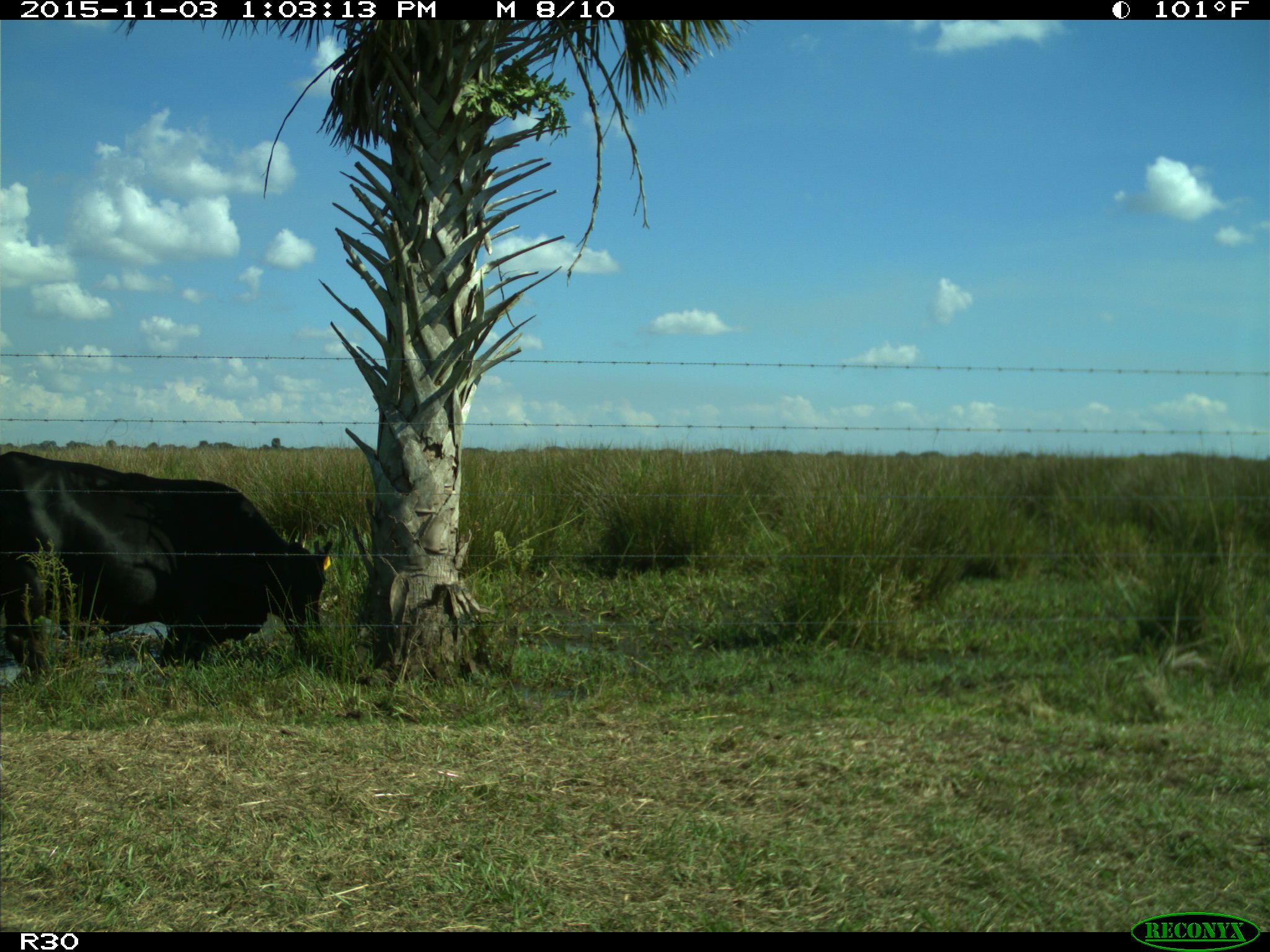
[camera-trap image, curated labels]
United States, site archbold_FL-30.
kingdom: Animalia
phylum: Chordata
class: Mammalia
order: Artiodactyla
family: Bovidae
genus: Bos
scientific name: Bos taurus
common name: domestic cow